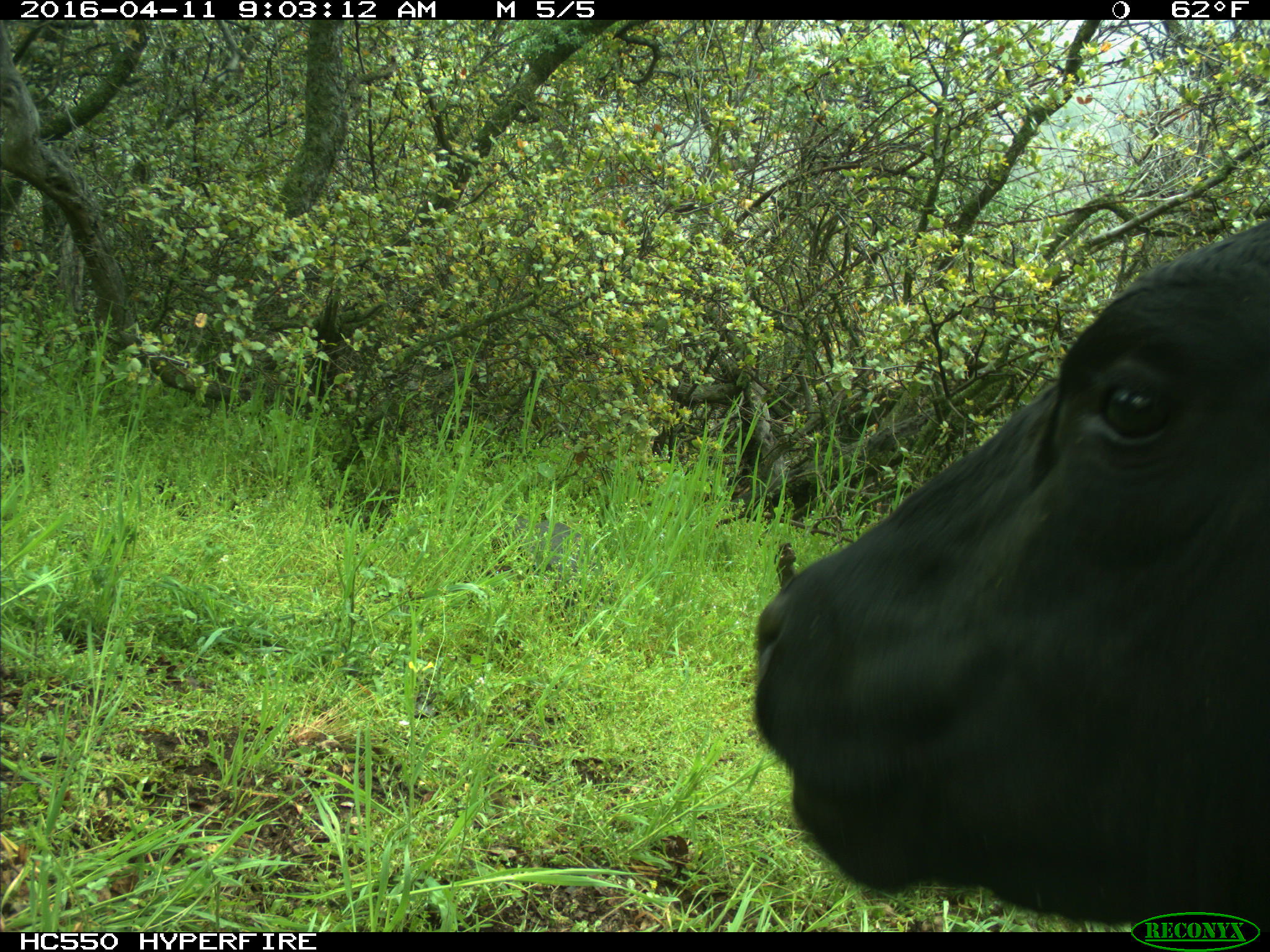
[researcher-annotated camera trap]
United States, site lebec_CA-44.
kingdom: Animalia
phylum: Chordata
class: Mammalia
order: Artiodactyla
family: Bovidae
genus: Bos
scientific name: Bos taurus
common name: domestic cow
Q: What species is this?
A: Bos taurus (domestic cow).